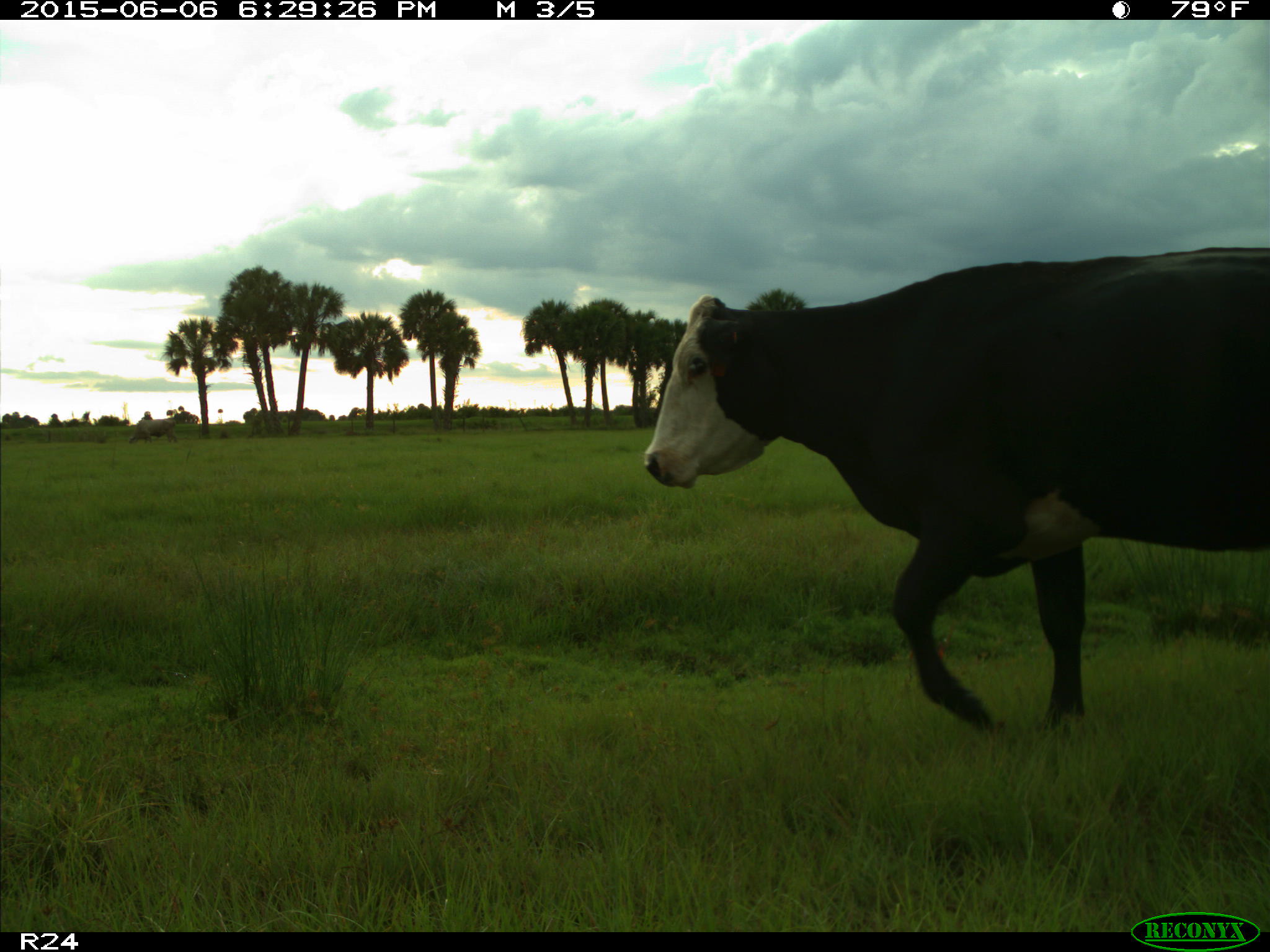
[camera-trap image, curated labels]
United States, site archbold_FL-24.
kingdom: Animalia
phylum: Chordata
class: Mammalia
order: Artiodactyla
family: Bovidae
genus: Bos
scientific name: Bos taurus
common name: domestic cow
Bos taurus (domestic cow).